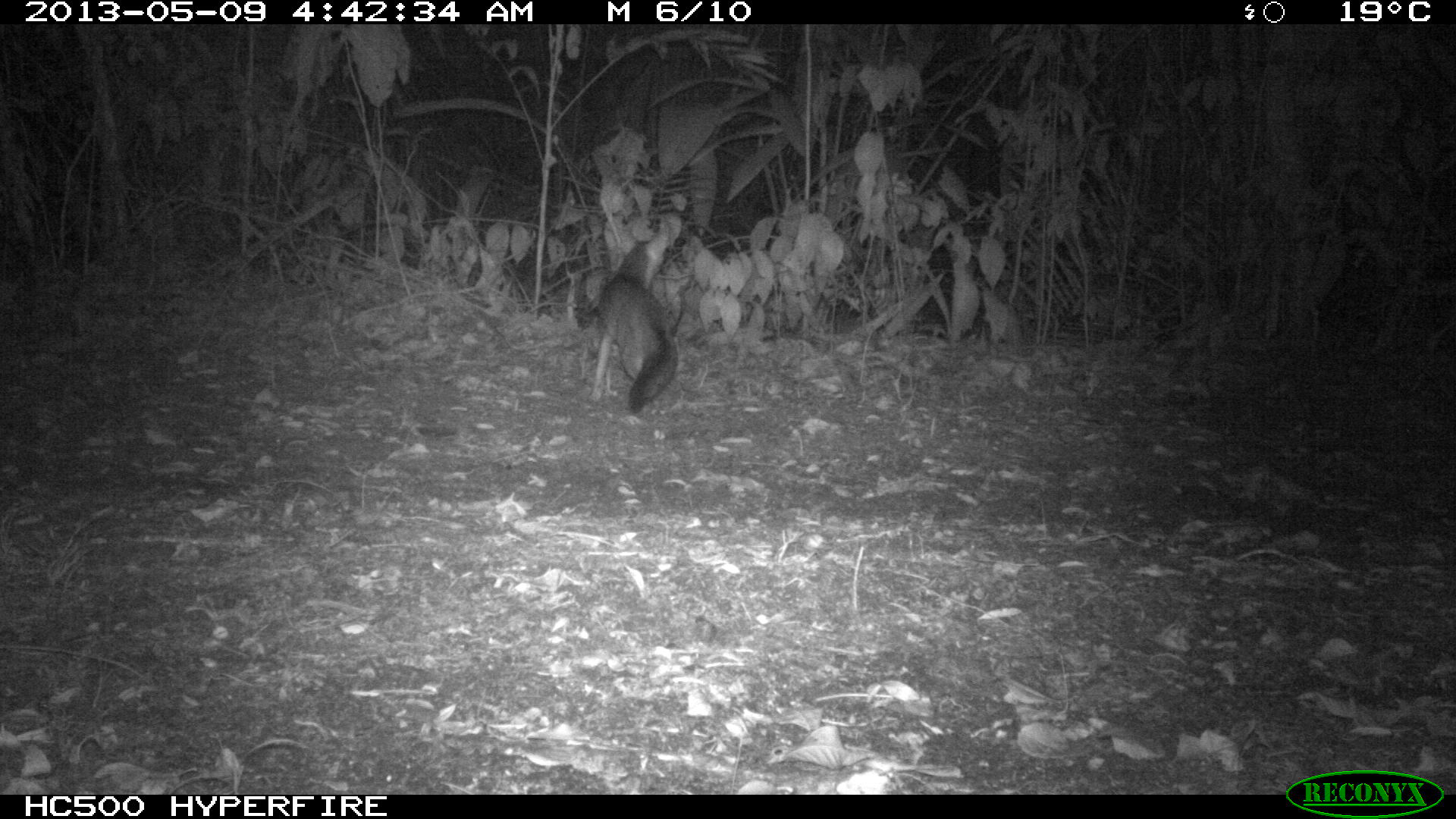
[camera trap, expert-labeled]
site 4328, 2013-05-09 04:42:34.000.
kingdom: Animalia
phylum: Chordata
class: Mammalia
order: Carnivora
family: Canidae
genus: Urocyon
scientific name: Urocyon cinereoargenteus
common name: gray fox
Urocyon cinereoargenteus (gray fox), count 1.